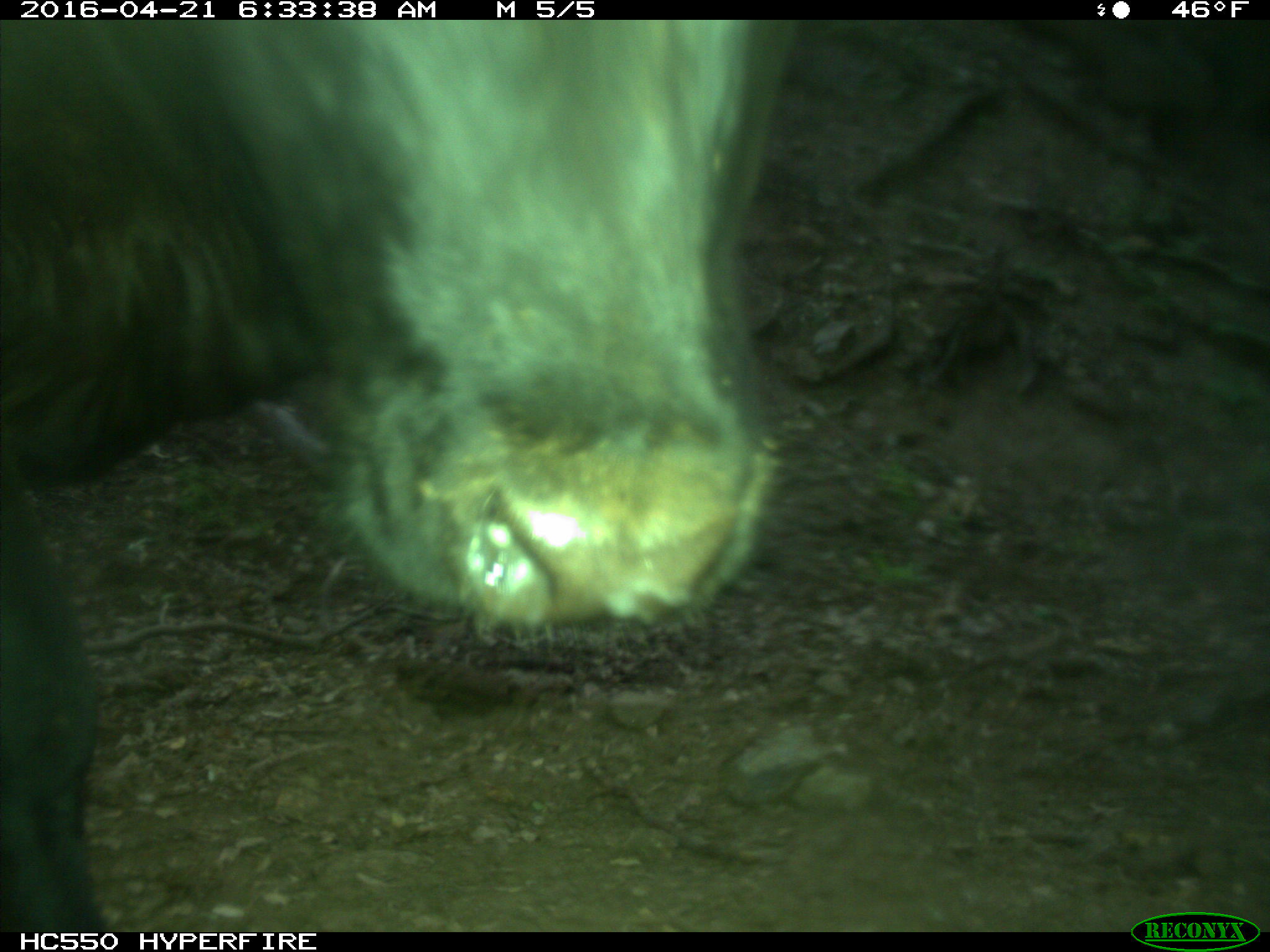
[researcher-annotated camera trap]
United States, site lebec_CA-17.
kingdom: Animalia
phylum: Chordata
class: Mammalia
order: Artiodactyla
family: Bovidae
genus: Bos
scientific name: Bos taurus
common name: domestic cow